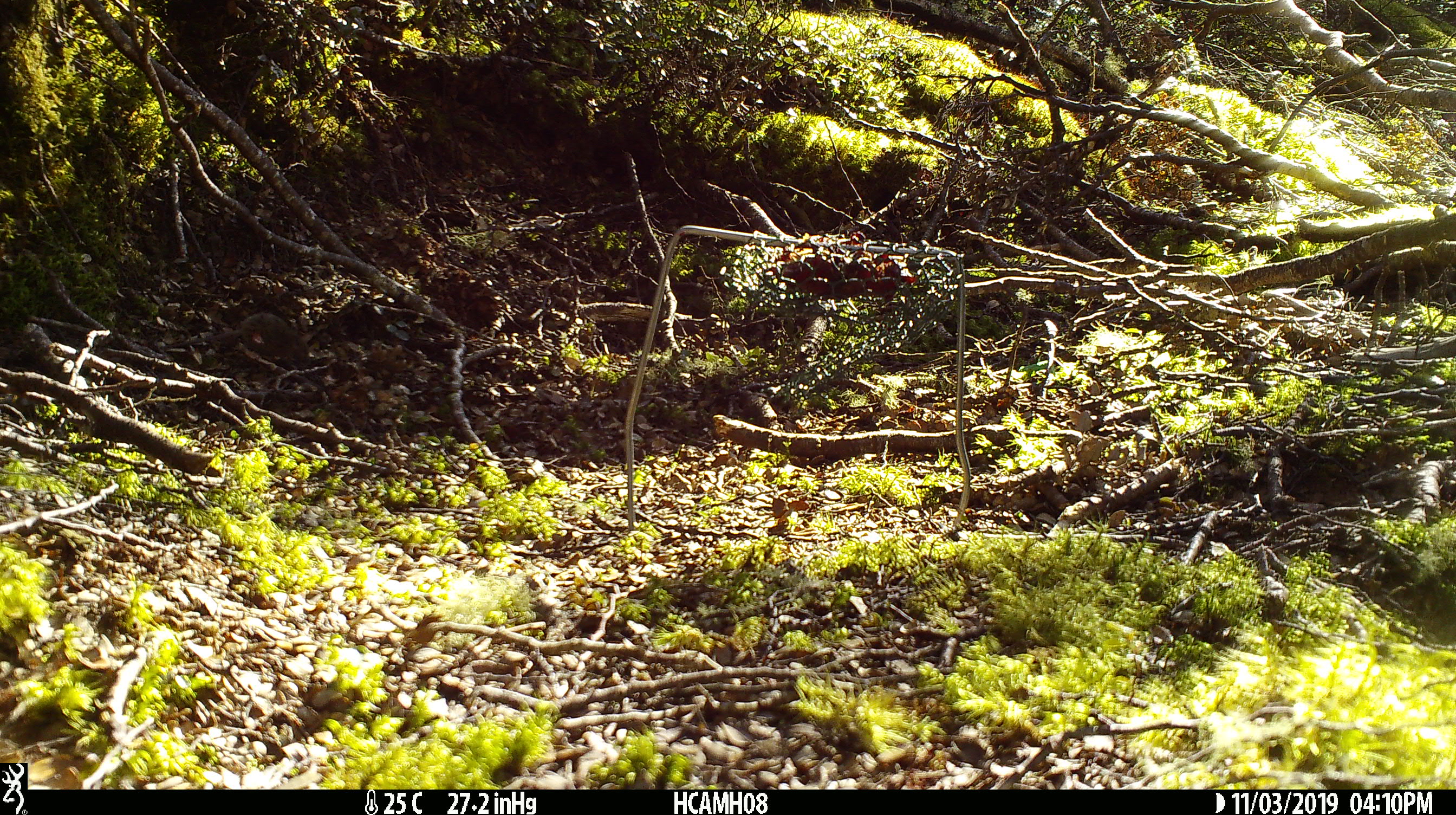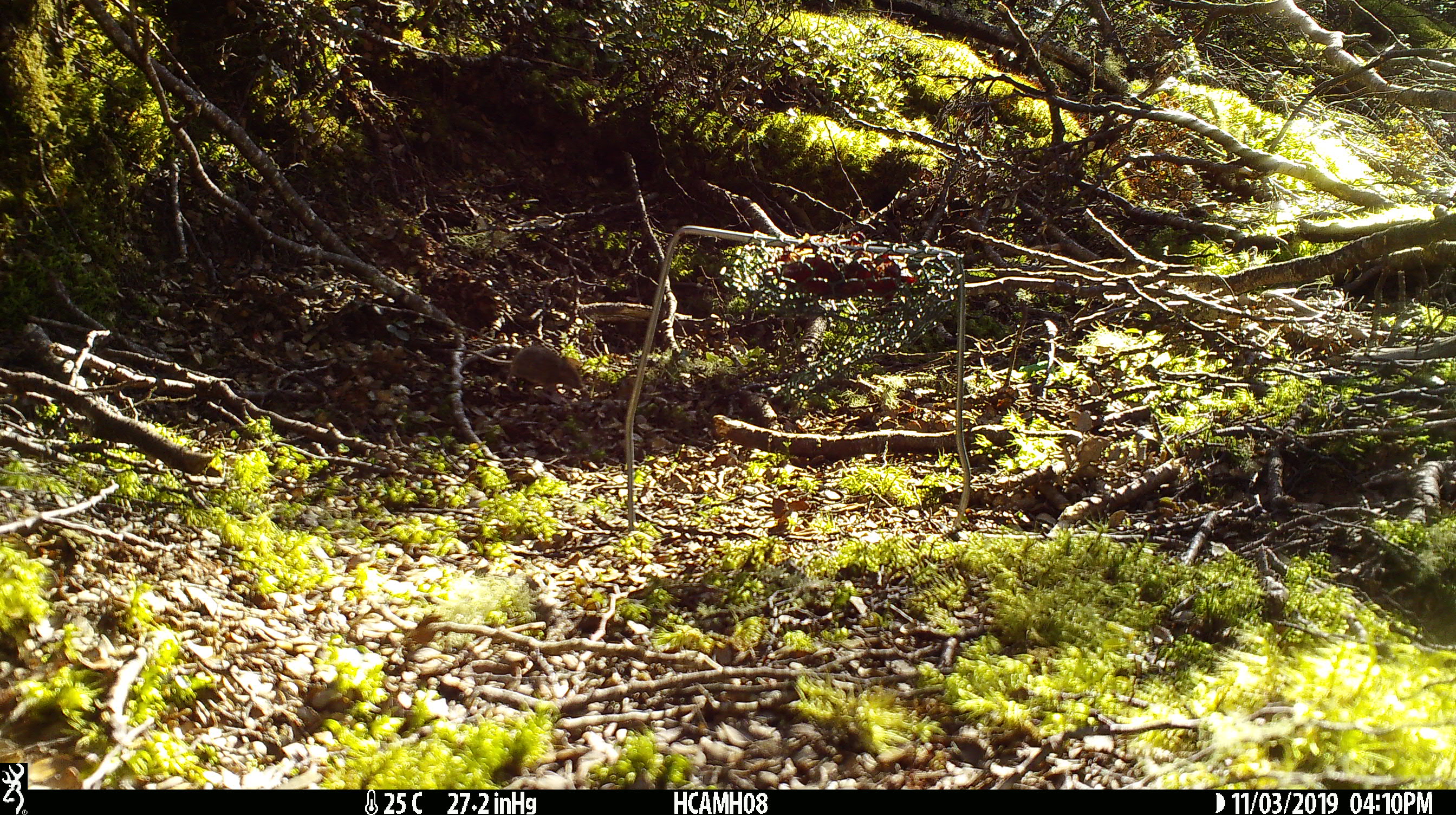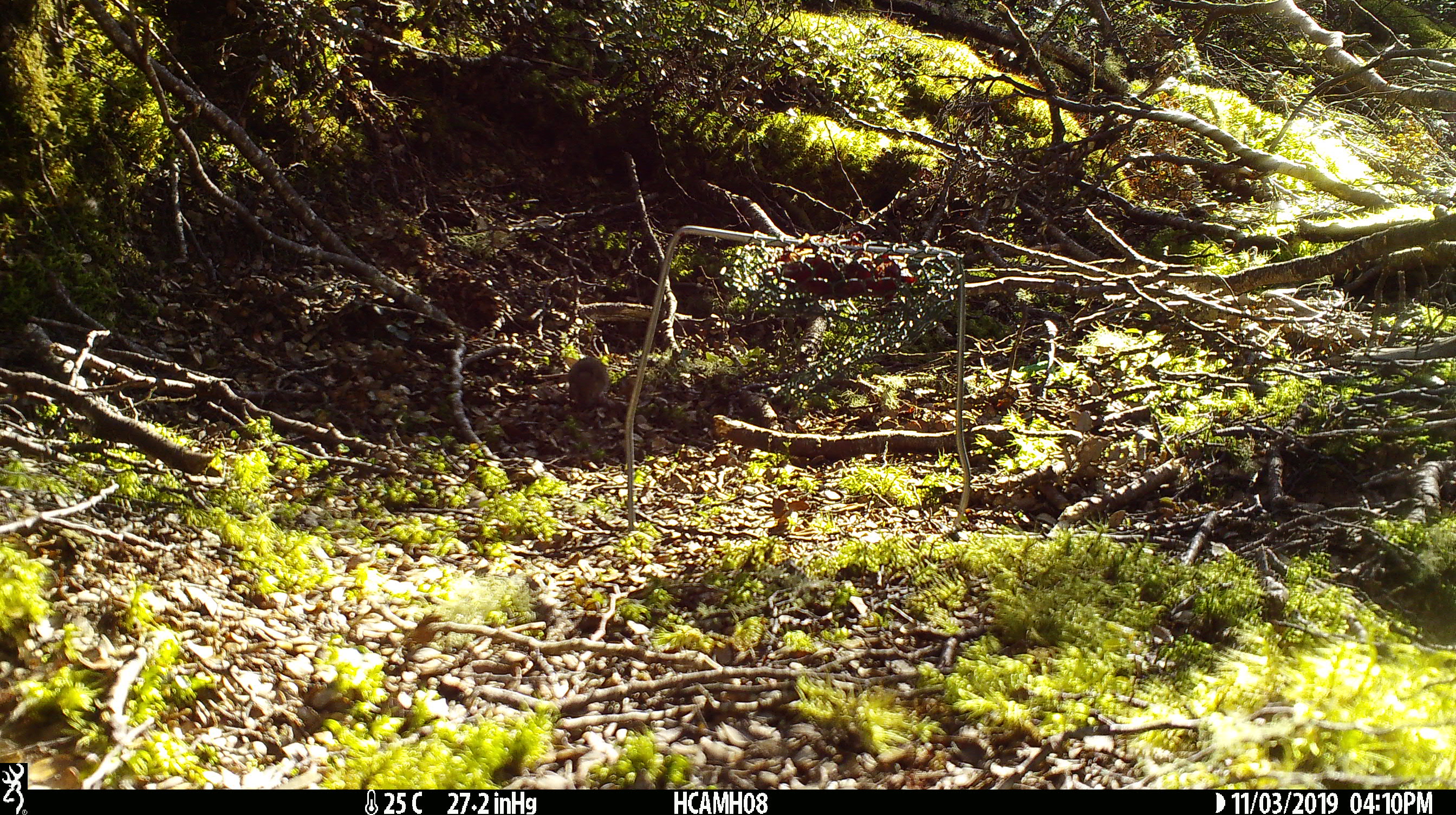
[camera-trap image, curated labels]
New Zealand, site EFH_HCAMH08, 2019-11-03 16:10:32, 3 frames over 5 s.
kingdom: Animalia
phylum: Chordata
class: Mammalia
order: Rodentia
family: Muridae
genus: Mus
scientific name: Mus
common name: mouse